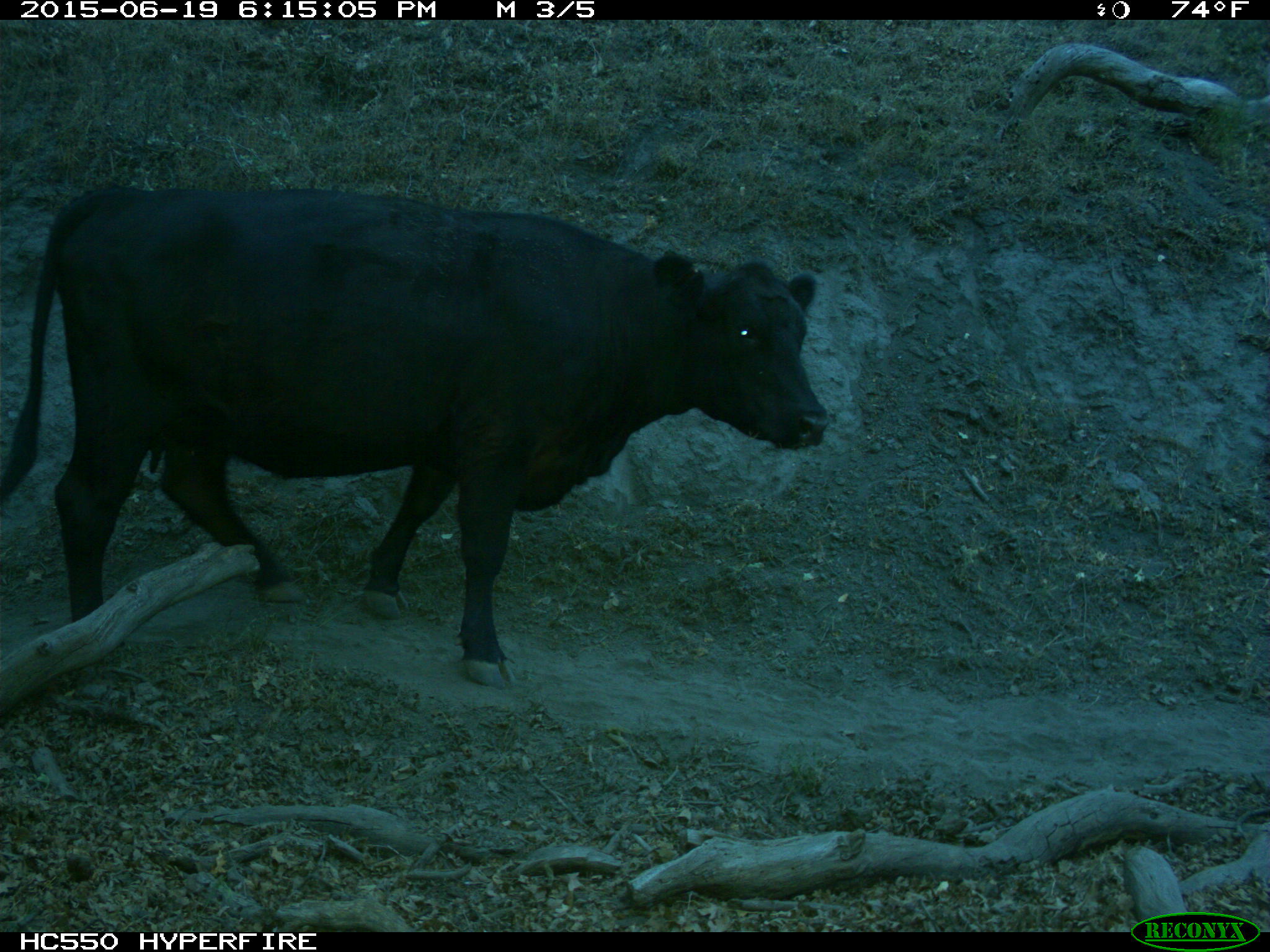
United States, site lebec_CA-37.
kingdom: Animalia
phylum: Chordata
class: Mammalia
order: Artiodactyla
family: Bovidae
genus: Bos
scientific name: Bos taurus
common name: domestic cow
Bos taurus (domestic cow).